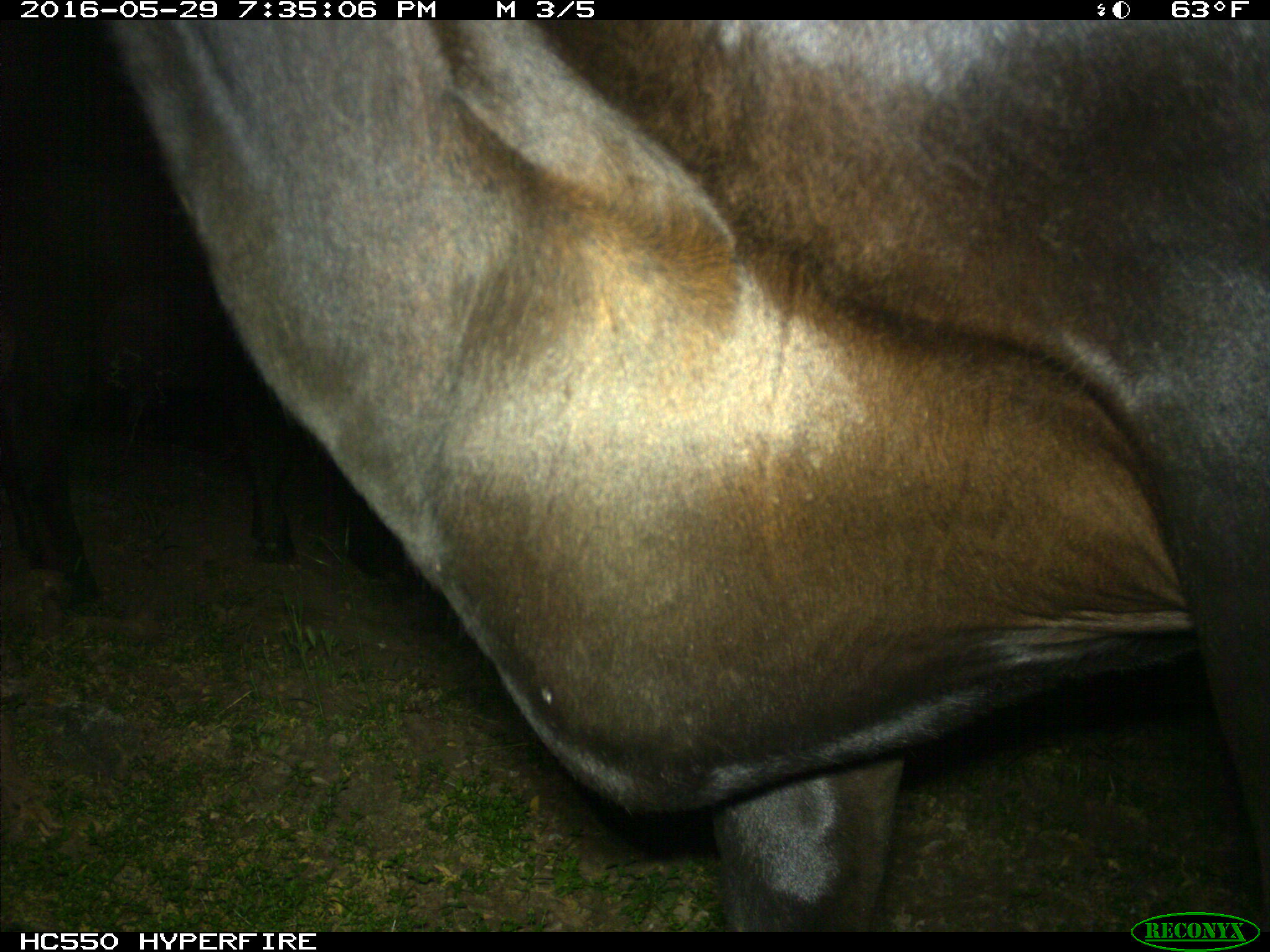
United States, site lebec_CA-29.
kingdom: Animalia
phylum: Chordata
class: Mammalia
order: Artiodactyla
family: Bovidae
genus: Bos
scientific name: Bos taurus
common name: domestic cow